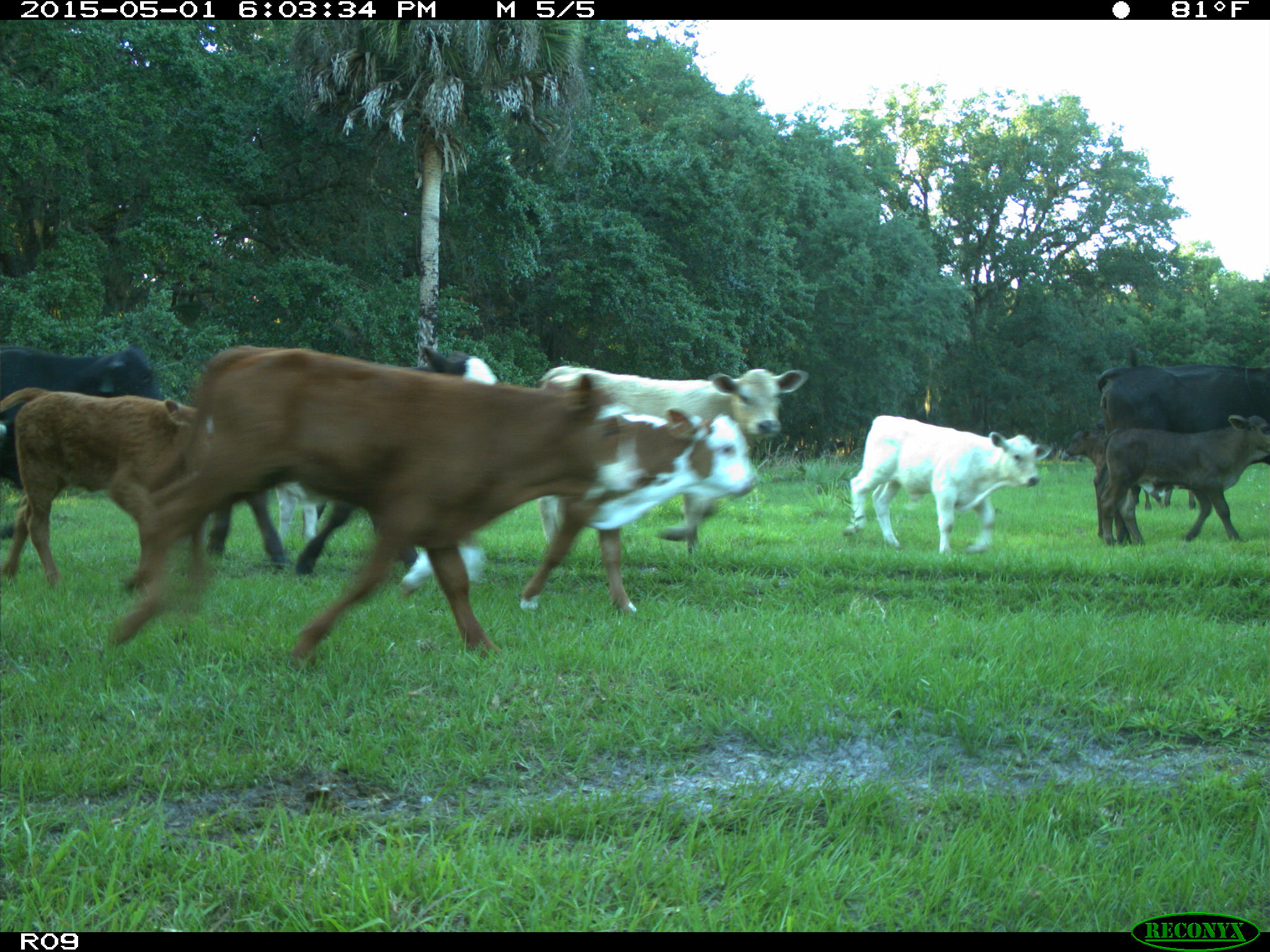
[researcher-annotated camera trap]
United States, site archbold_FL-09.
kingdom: Animalia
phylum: Chordata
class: Mammalia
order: Artiodactyla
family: Bovidae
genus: Bos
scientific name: Bos taurus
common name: domestic cow